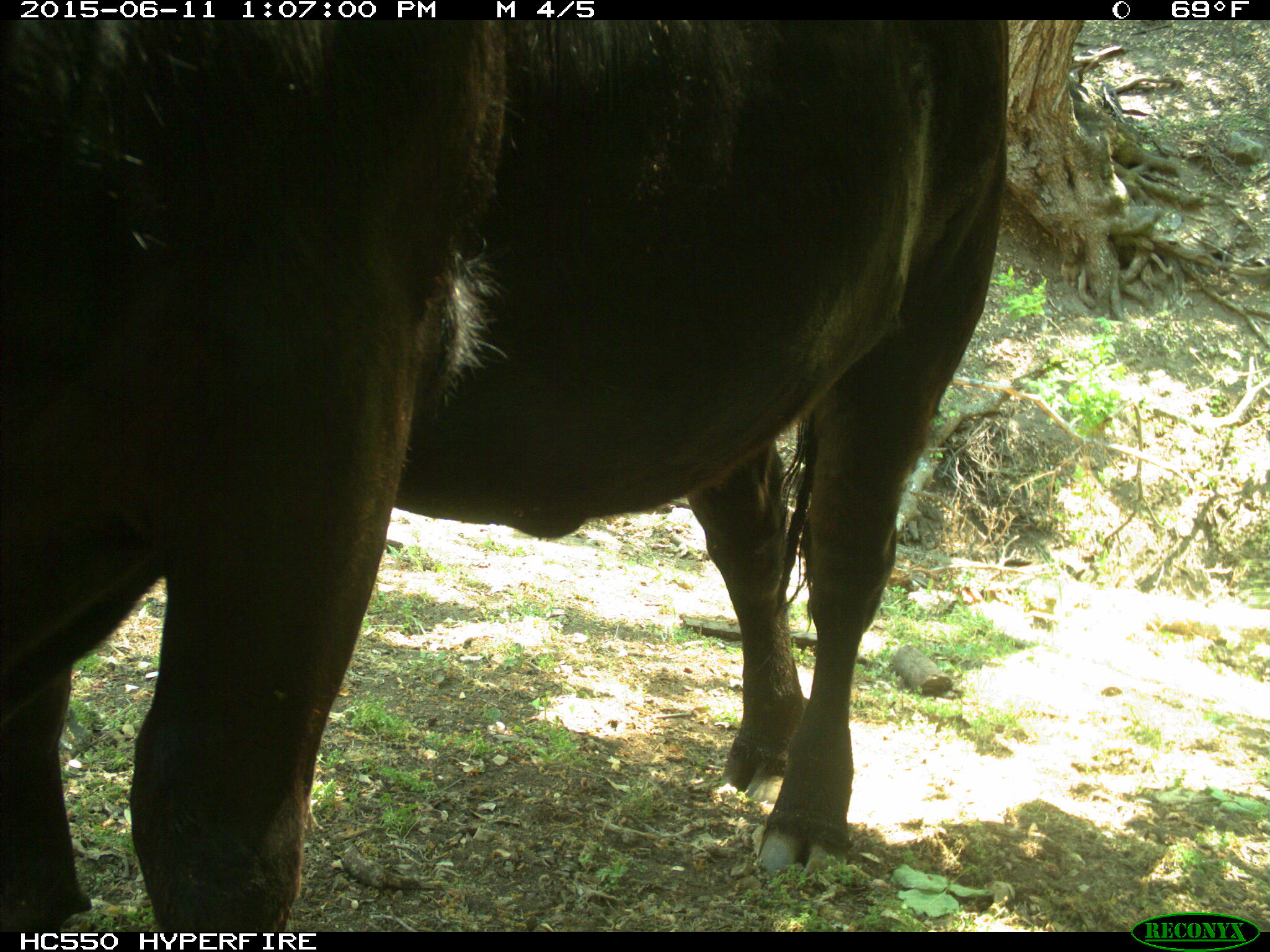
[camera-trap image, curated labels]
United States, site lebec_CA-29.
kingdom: Animalia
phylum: Chordata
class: Mammalia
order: Artiodactyla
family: Bovidae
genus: Bos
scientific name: Bos taurus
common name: domestic cow